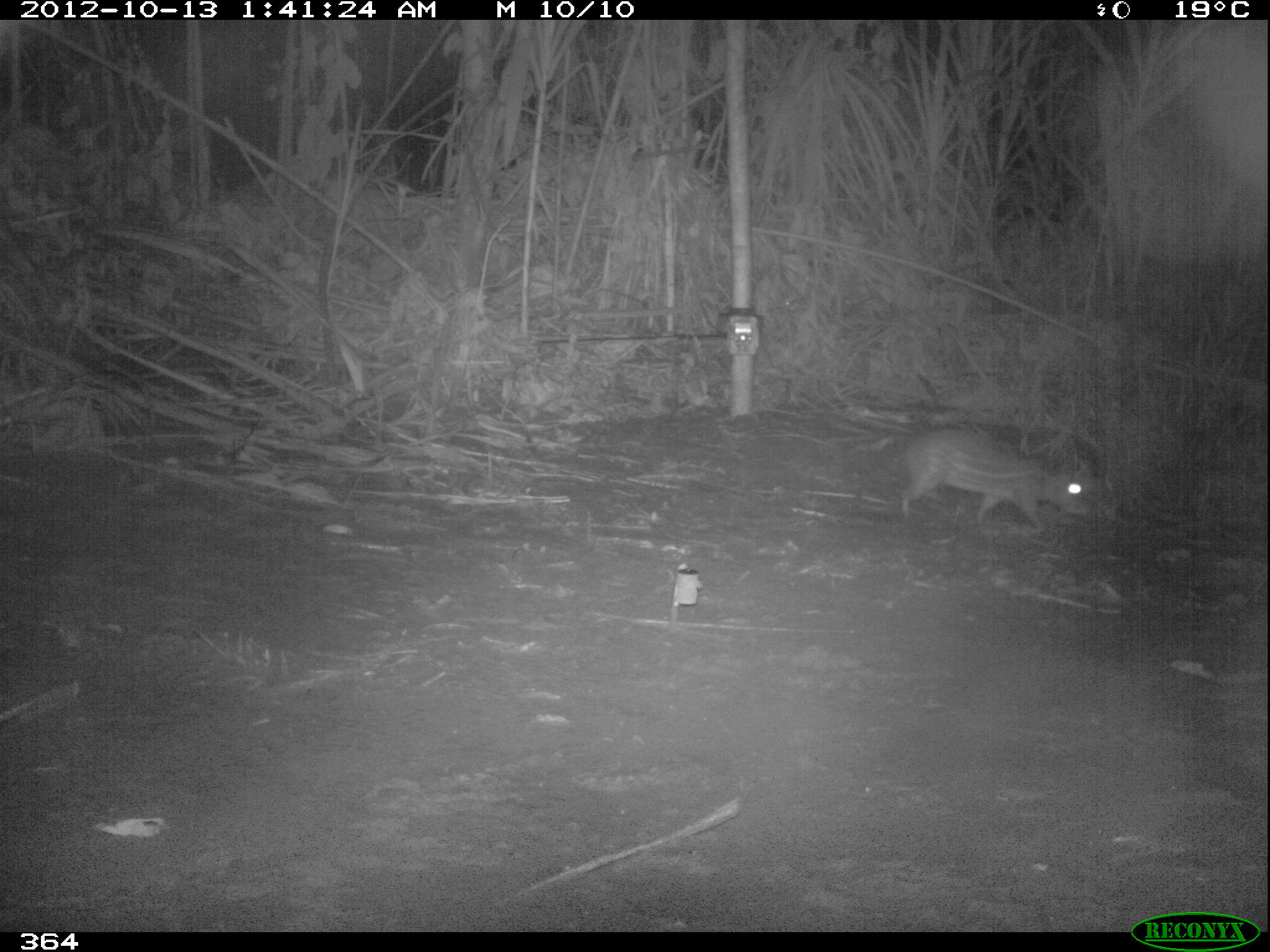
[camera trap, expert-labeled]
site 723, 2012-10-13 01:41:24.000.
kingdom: Animalia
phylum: Chordata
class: Mammalia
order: Rodentia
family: Cuniculidae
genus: Cuniculus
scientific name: Cuniculus paca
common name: spotted paca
Cuniculus paca (spotted paca).